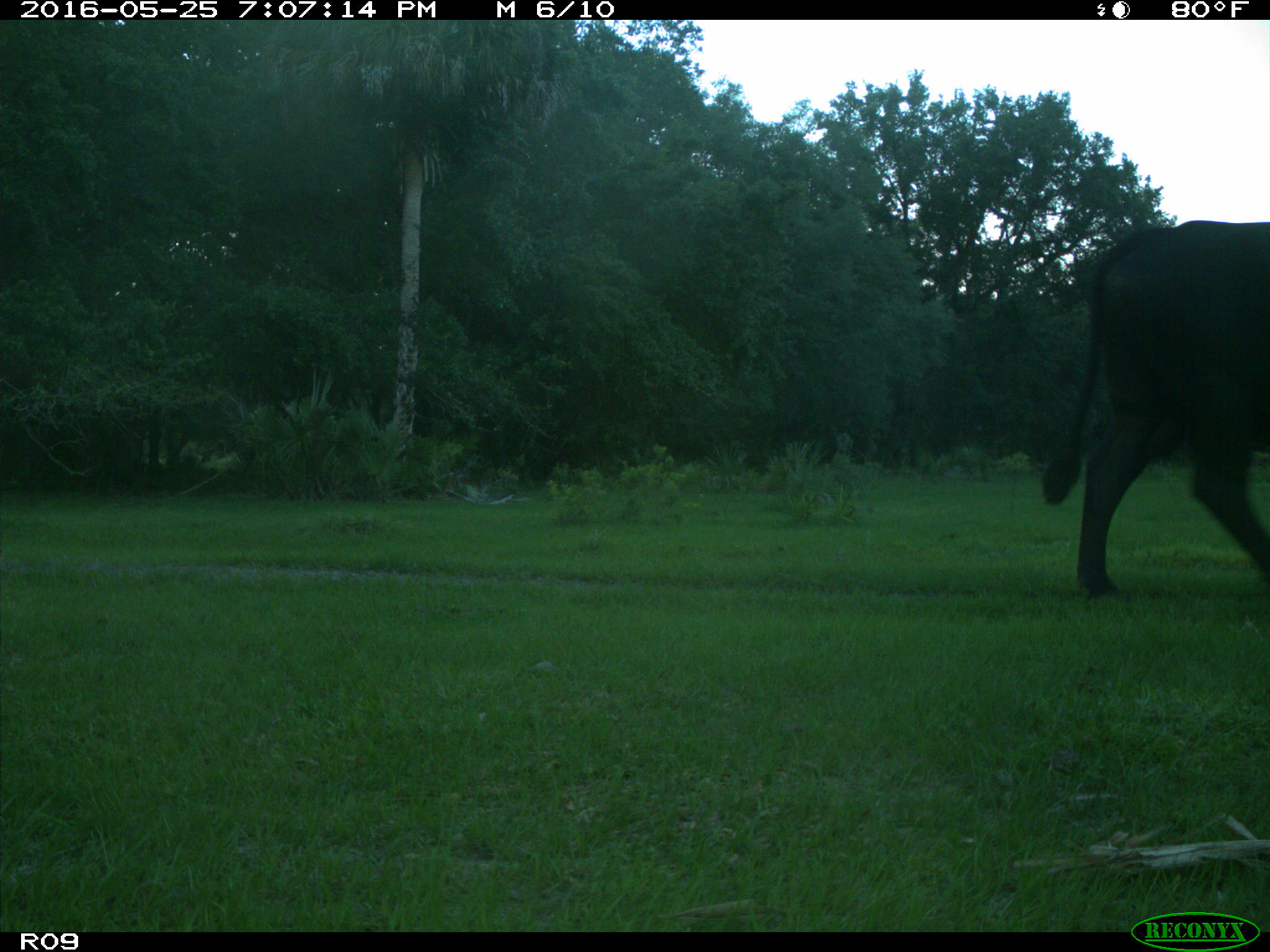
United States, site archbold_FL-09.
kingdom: Animalia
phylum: Chordata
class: Mammalia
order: Artiodactyla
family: Bovidae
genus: Bos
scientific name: Bos taurus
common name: domestic cow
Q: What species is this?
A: Bos taurus (domestic cow).